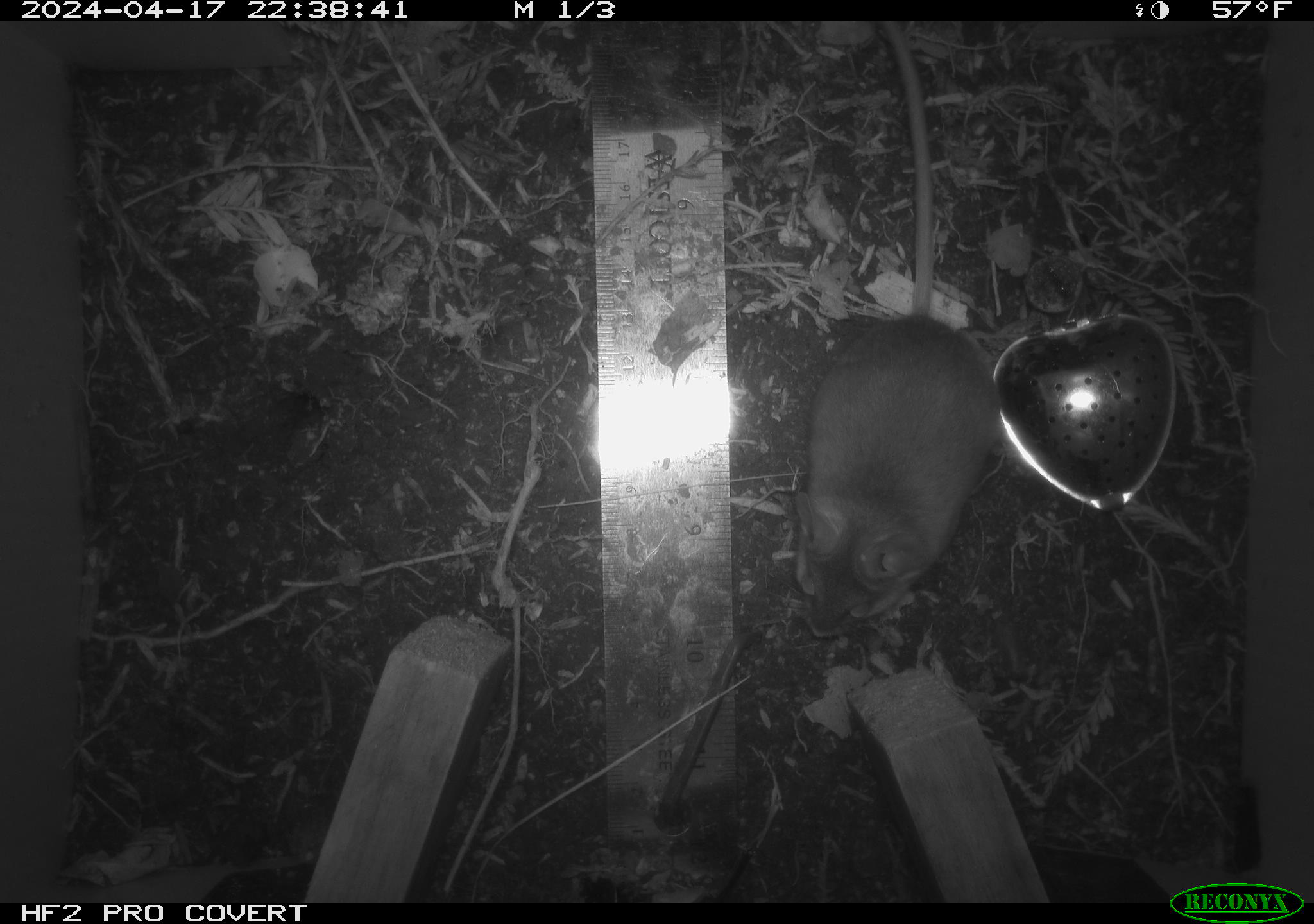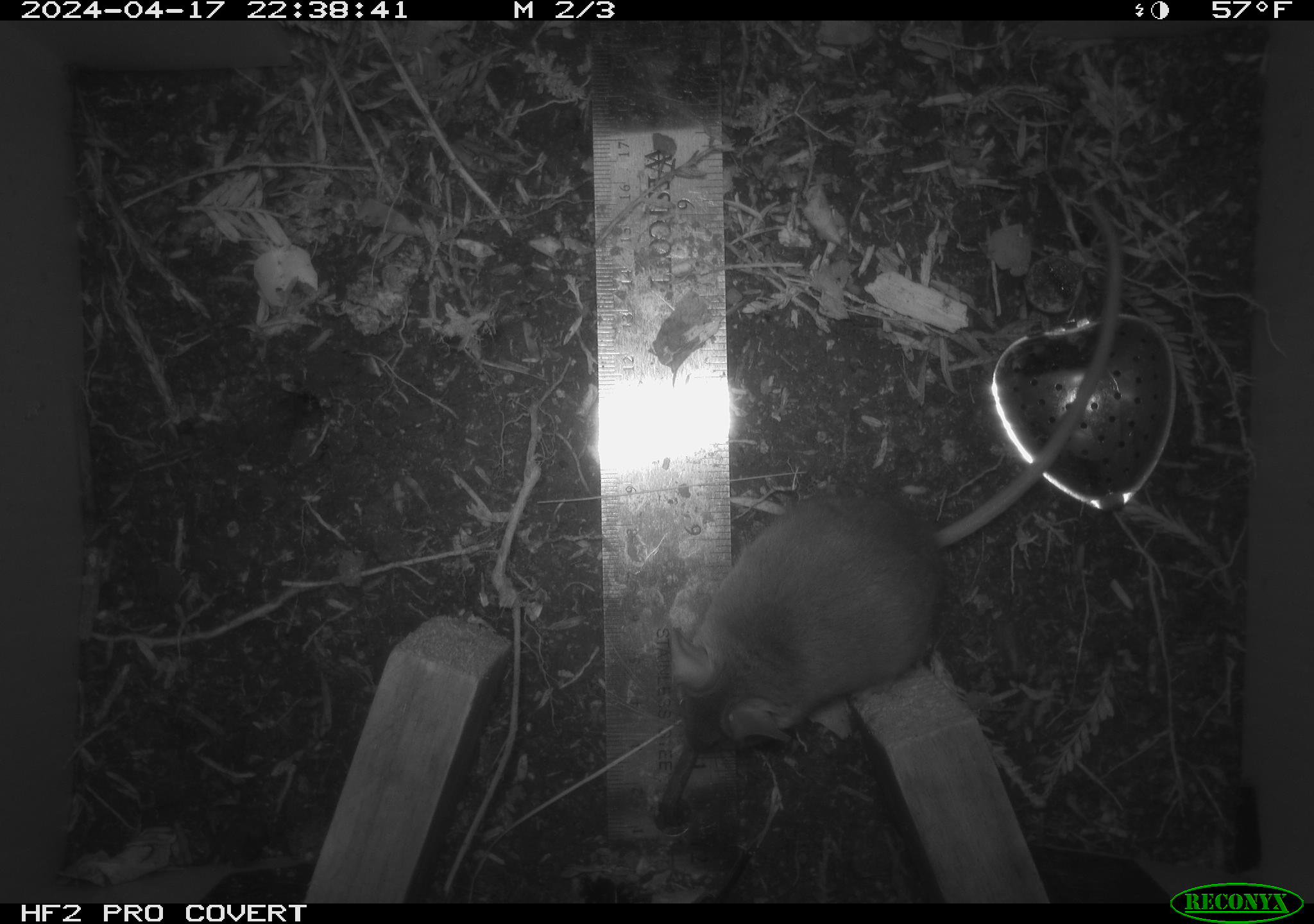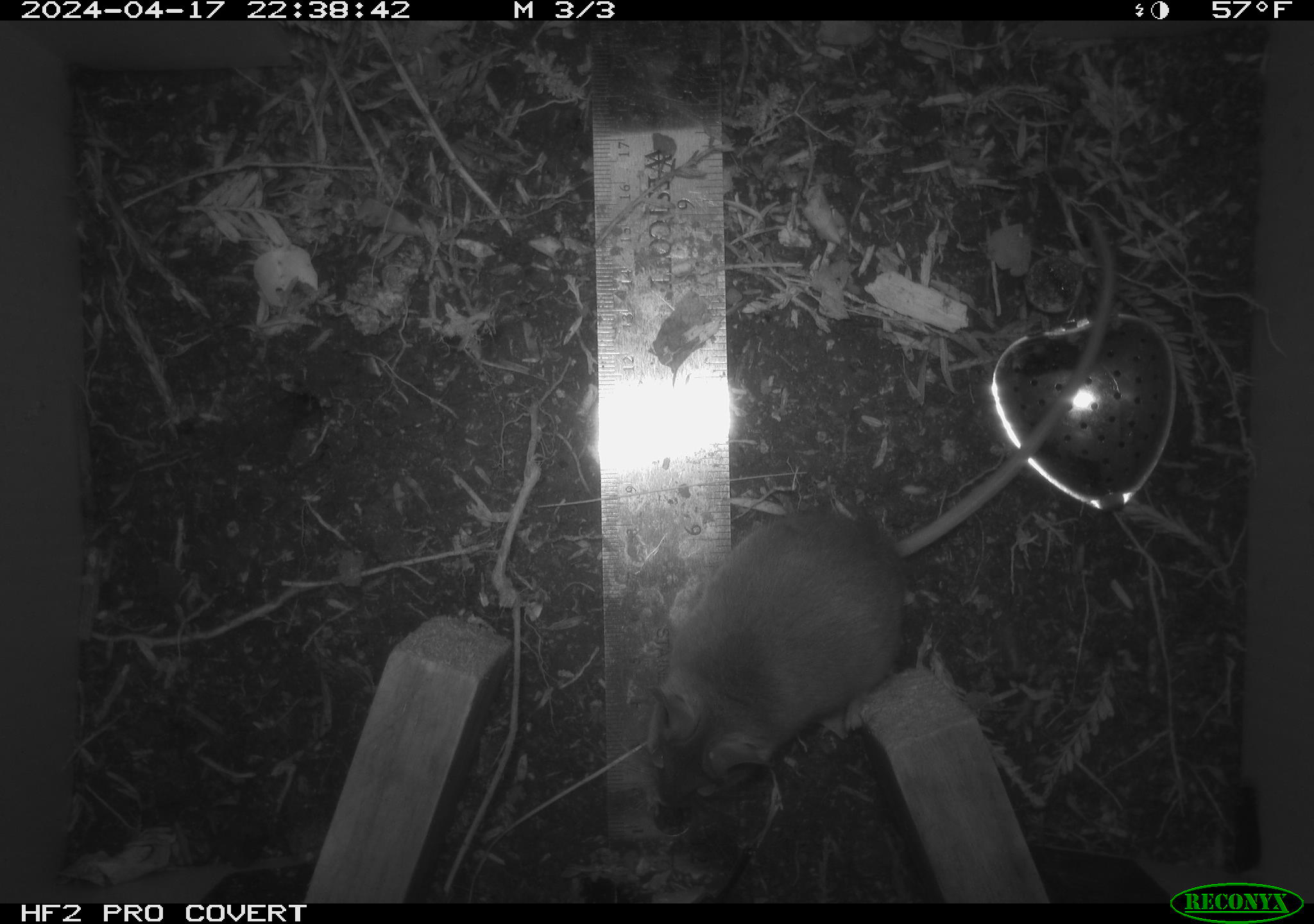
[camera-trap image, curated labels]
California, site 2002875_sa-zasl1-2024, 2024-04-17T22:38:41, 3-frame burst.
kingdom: Animalia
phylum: Chordata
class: Mammalia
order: Rodentia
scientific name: Rodentia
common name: rodent